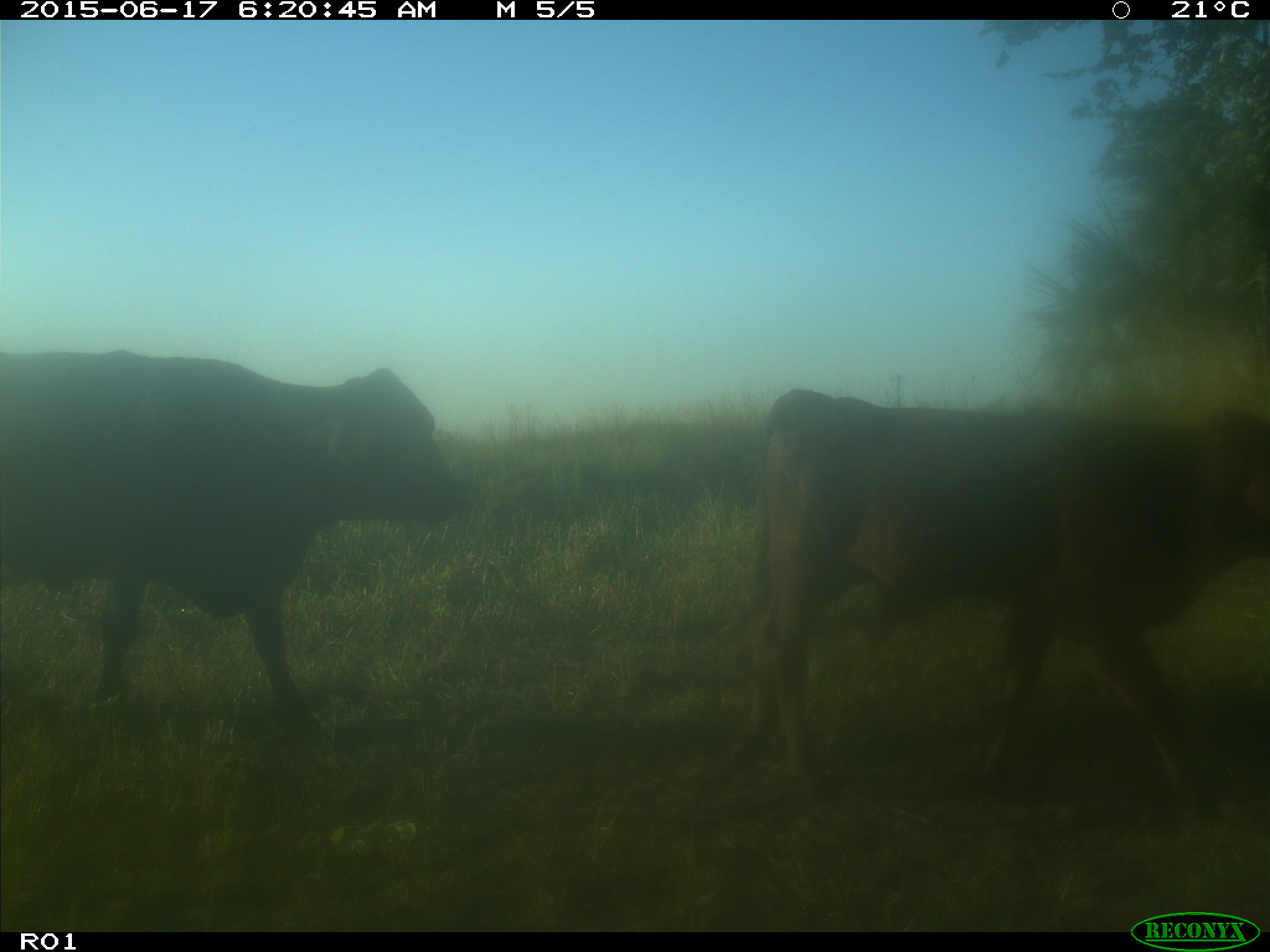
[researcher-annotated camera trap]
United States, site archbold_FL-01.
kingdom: Animalia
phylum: Chordata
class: Mammalia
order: Artiodactyla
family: Bovidae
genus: Bos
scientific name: Bos taurus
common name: domestic cow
Bos taurus (domestic cow).